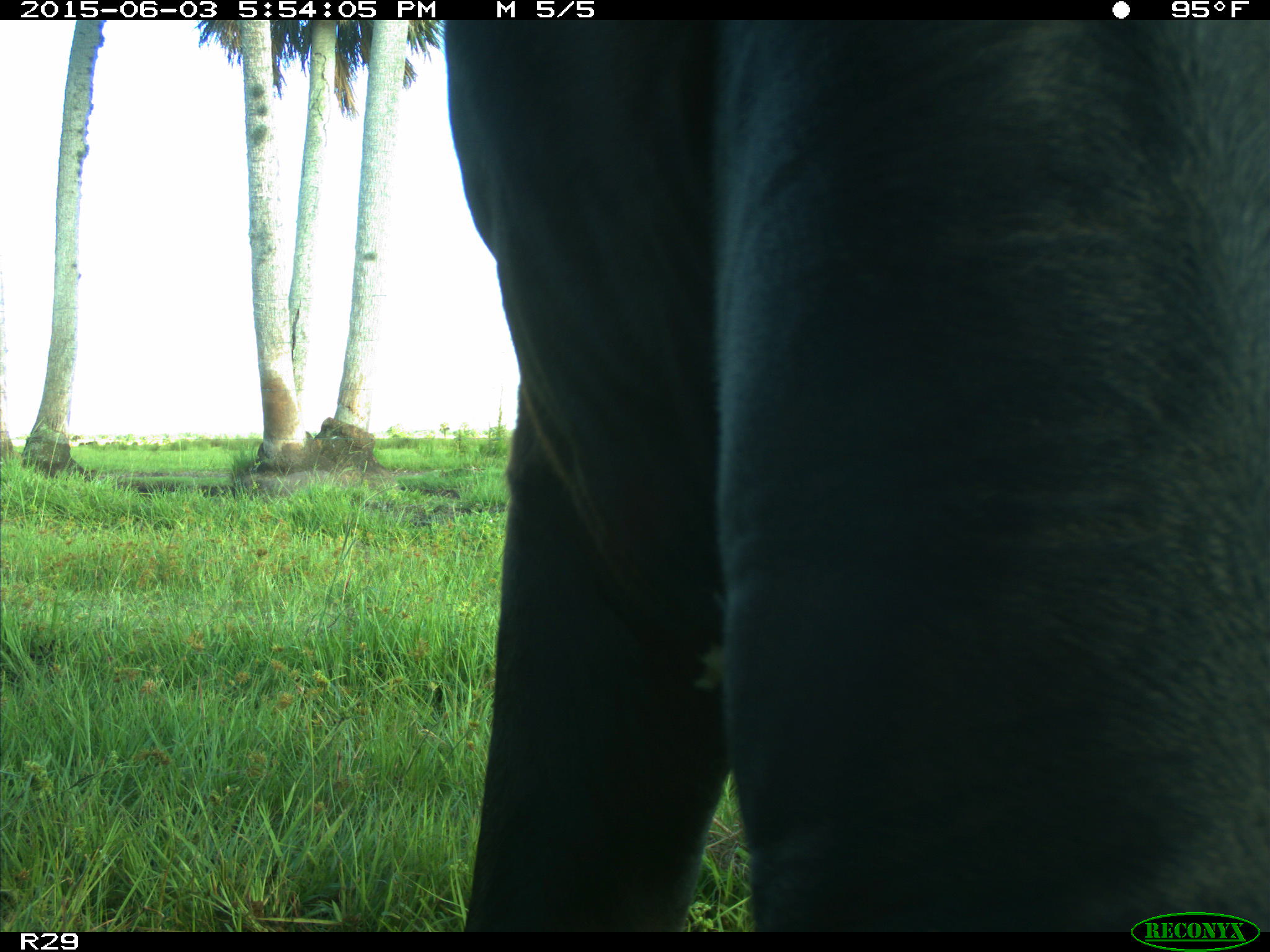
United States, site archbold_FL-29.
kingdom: Animalia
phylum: Chordata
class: Mammalia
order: Artiodactyla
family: Bovidae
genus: Bos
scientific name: Bos taurus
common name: domestic cow